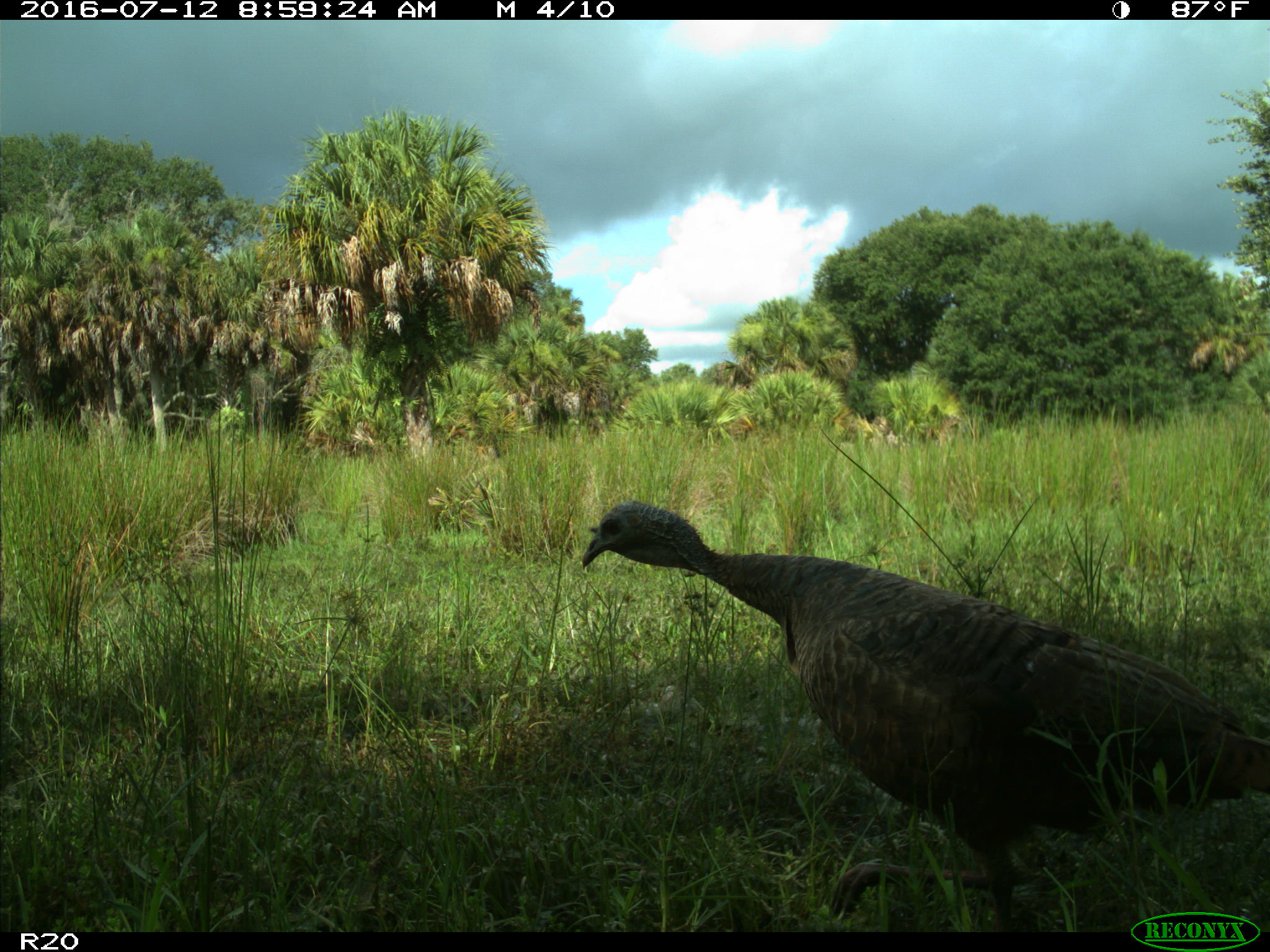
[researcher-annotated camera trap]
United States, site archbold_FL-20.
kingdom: Animalia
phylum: Chordata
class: Aves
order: Galliformes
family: Phasianidae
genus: Meleagris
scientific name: Meleagris gallopavo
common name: wild turkey